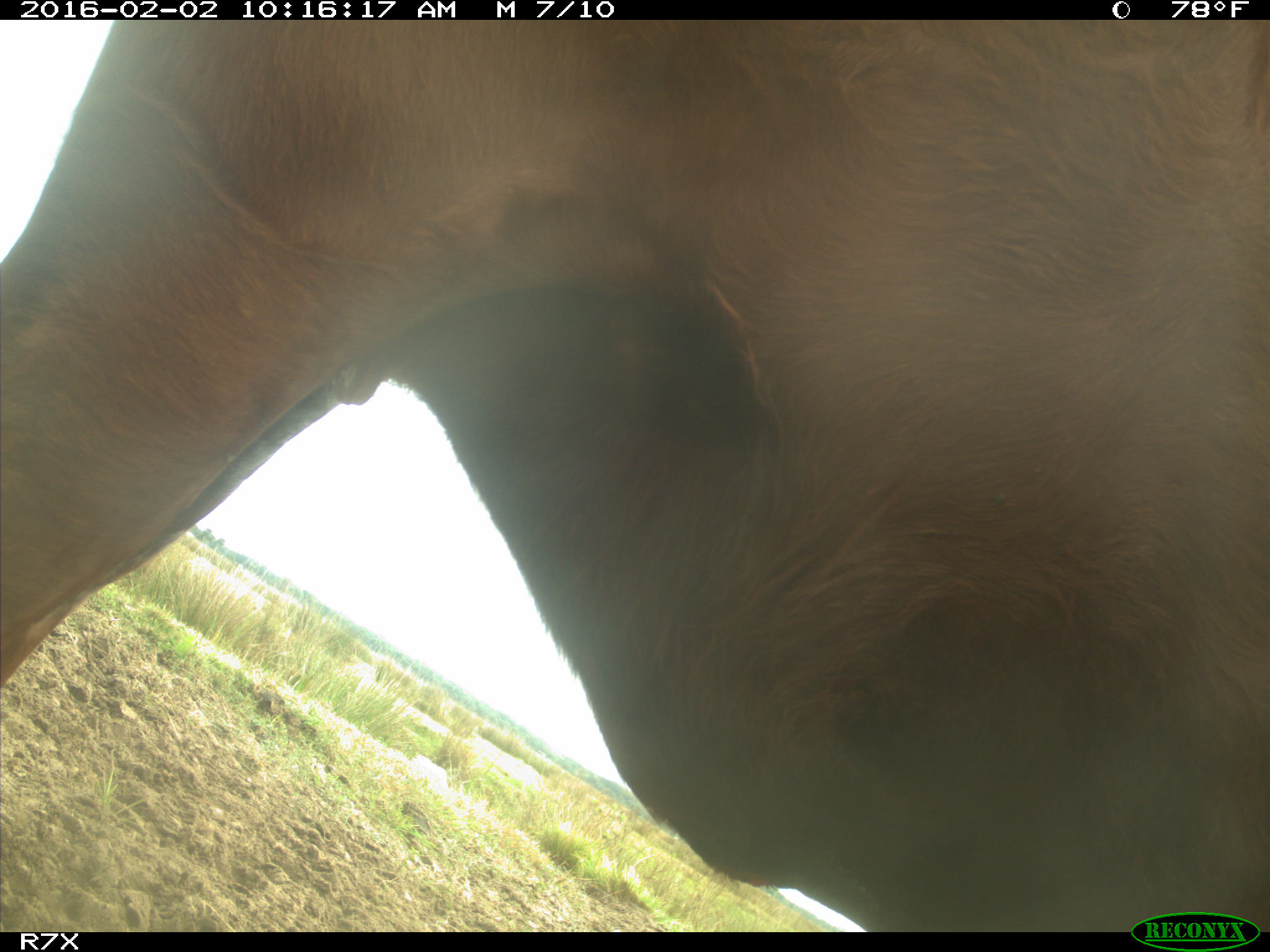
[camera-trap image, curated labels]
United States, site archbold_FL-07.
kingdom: Animalia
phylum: Chordata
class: Mammalia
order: Artiodactyla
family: Bovidae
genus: Bos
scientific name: Bos taurus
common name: domestic cow